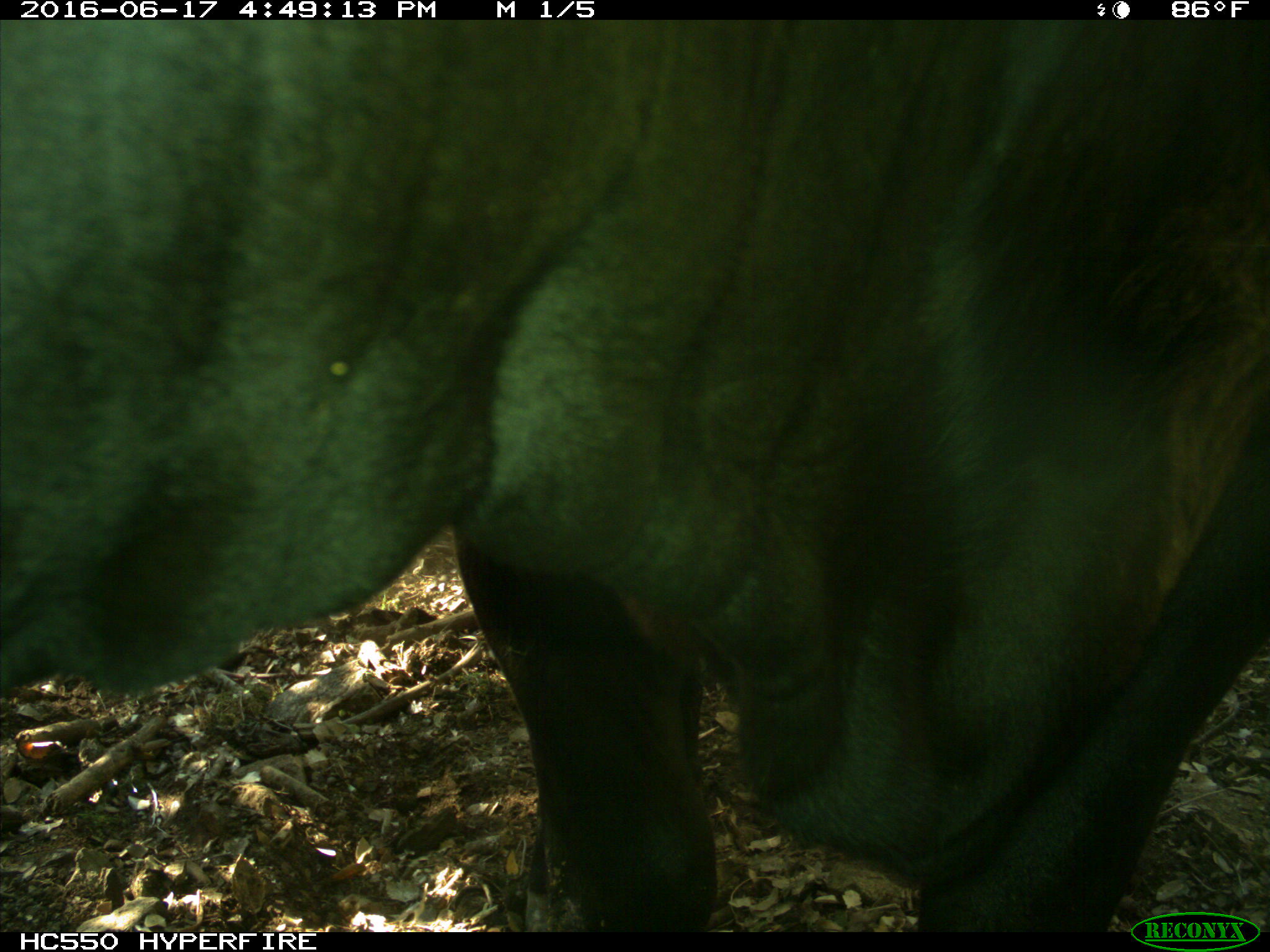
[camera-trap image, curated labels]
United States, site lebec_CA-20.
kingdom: Animalia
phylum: Chordata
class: Mammalia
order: Artiodactyla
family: Bovidae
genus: Bos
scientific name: Bos taurus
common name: domestic cow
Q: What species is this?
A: Bos taurus (domestic cow).